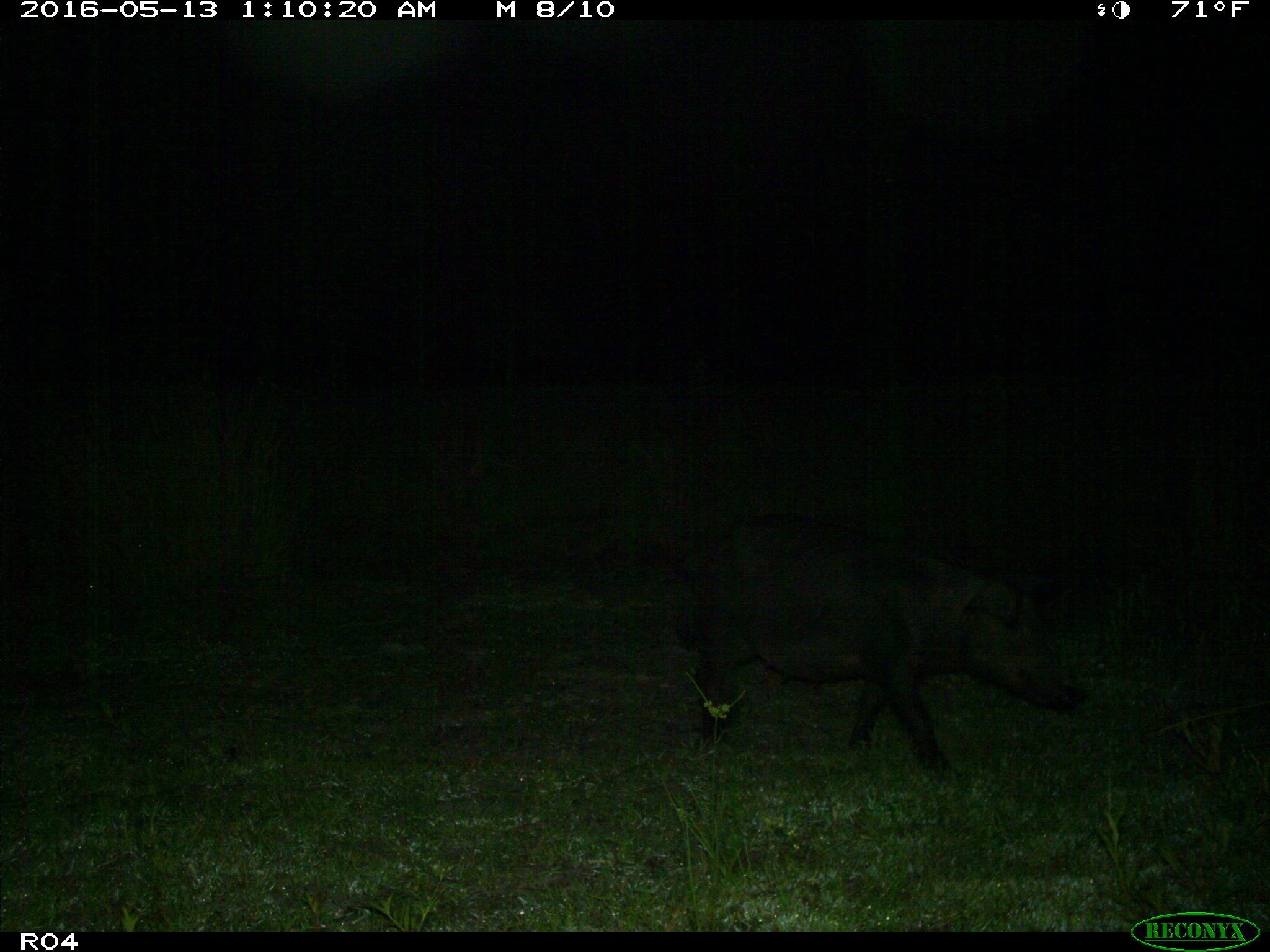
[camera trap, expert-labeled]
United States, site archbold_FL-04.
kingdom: Animalia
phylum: Chordata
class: Mammalia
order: Artiodactyla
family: Suidae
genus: Sus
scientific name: Sus scrofa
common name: wild boar